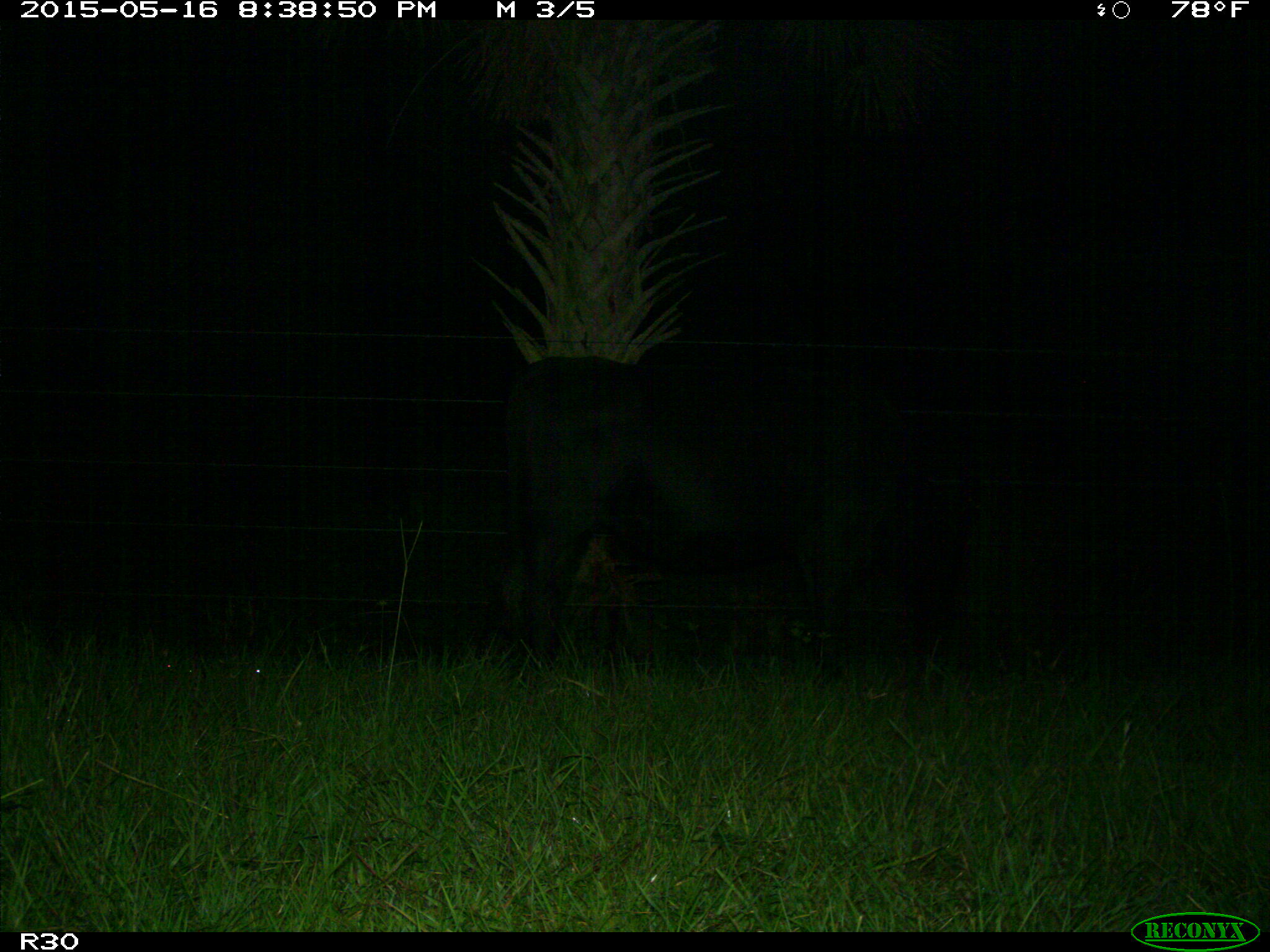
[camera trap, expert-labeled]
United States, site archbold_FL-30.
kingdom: Animalia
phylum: Chordata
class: Mammalia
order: Artiodactyla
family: Bovidae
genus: Bos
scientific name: Bos taurus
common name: domestic cow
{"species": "Bos taurus (domestic cow)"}